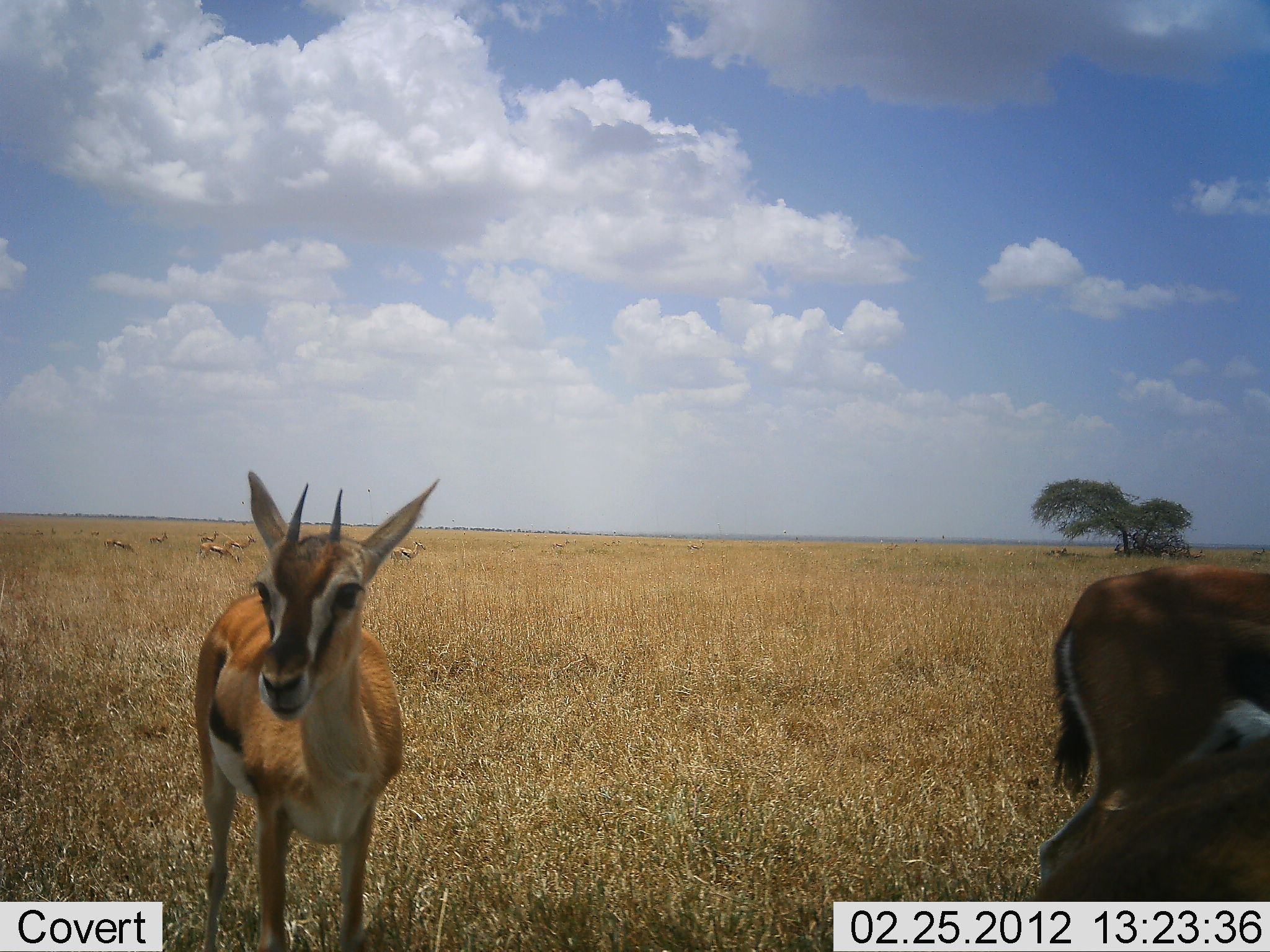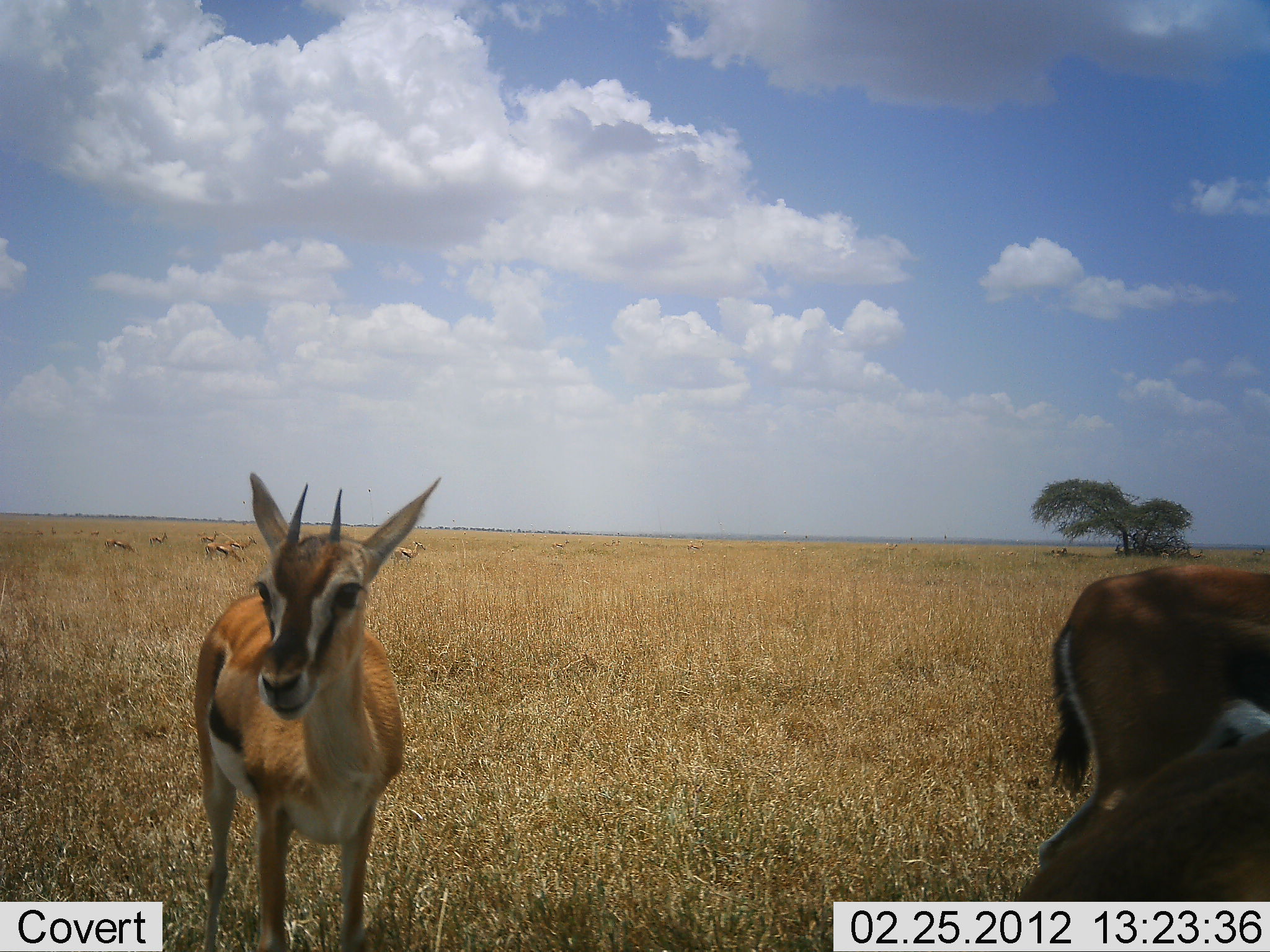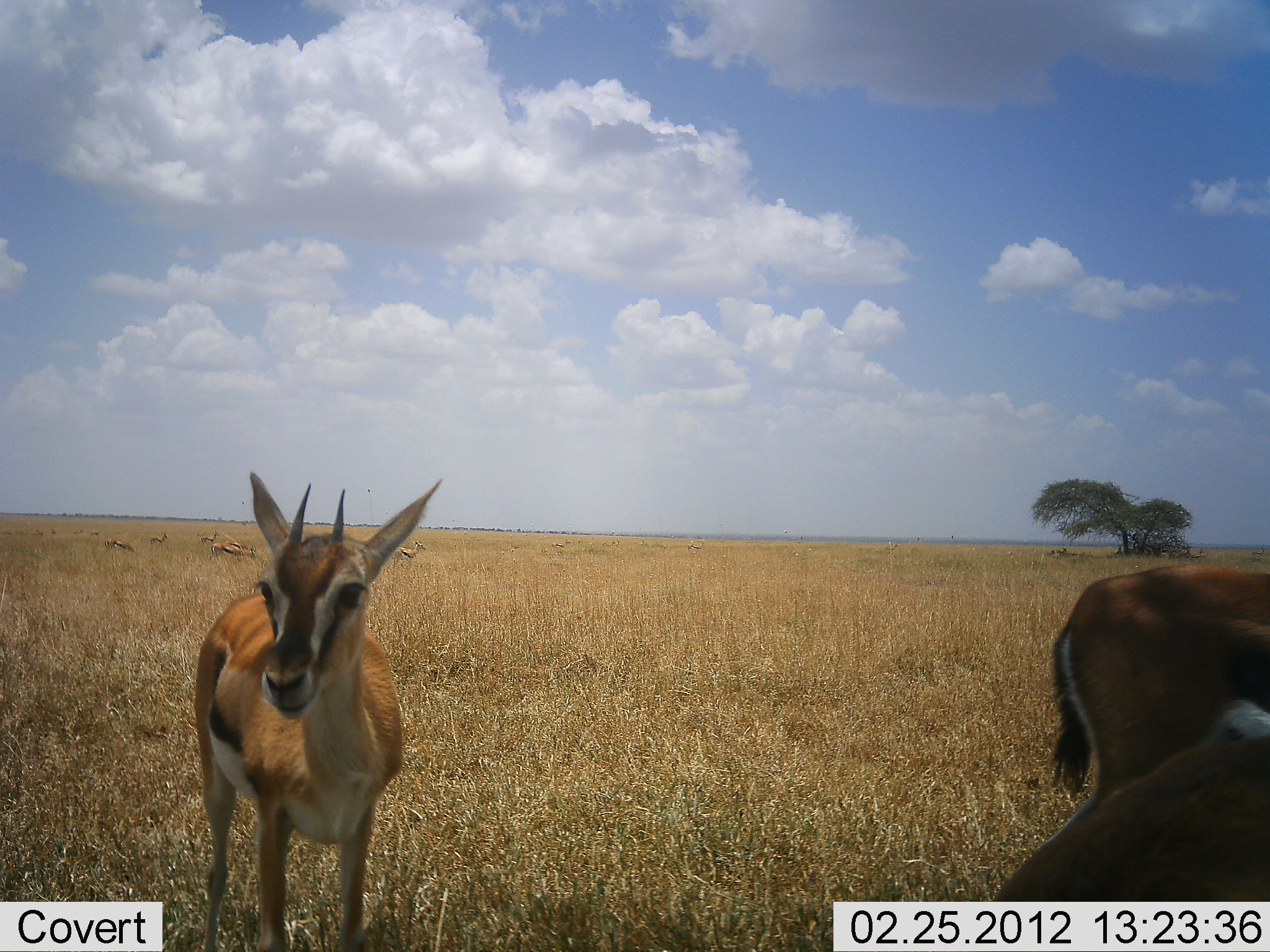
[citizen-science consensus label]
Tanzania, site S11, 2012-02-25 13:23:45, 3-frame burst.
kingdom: Animalia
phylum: Chordata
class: Mammalia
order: Artiodactyla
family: Bovidae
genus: Eudorcas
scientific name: Eudorcas thomsonii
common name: thomson's gazelle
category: gazellethomsons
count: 3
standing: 100%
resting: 0%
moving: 9%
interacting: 0%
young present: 0%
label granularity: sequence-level